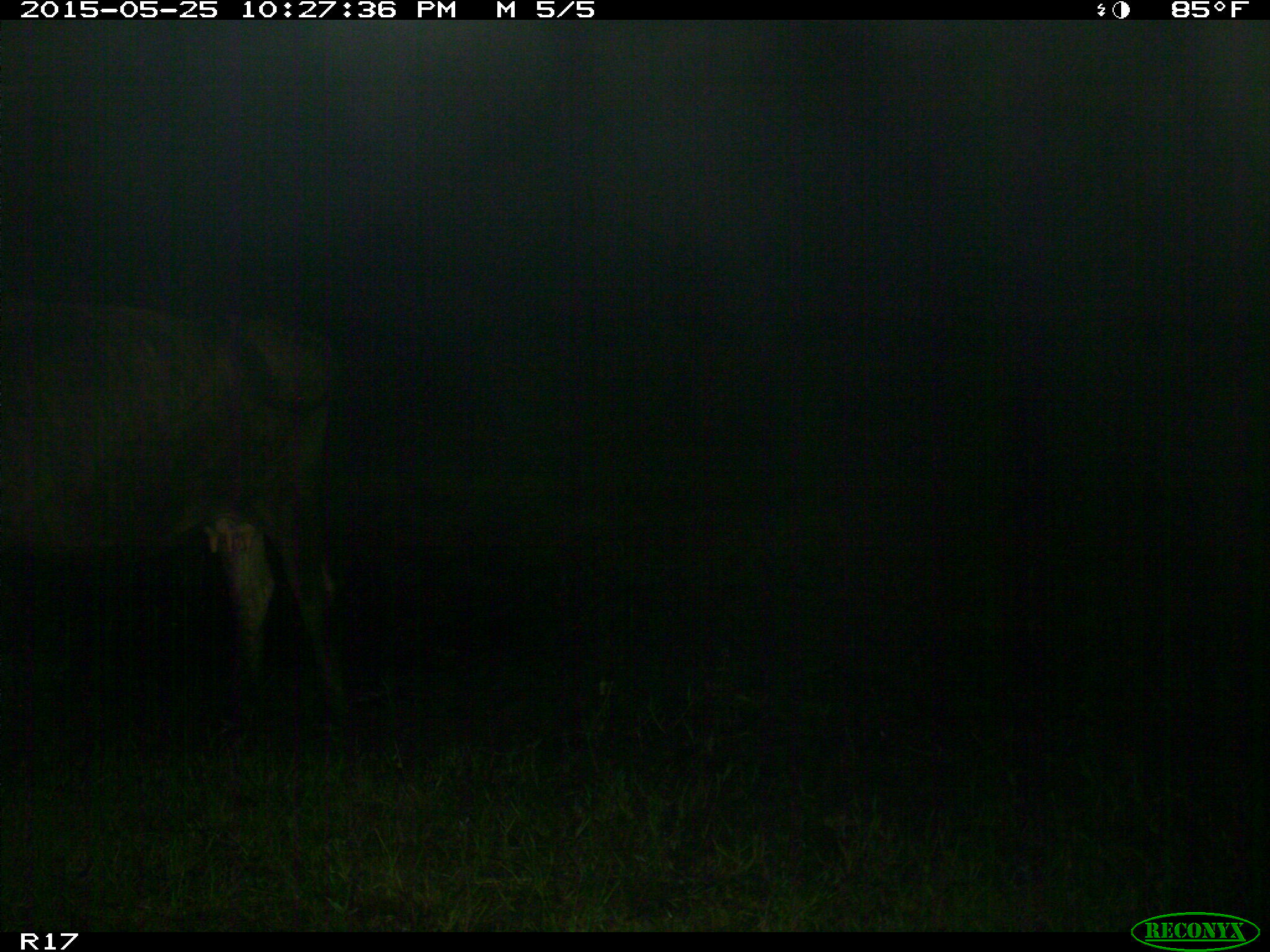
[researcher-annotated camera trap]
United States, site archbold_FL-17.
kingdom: Animalia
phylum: Chordata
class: Mammalia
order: Artiodactyla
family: Bovidae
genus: Bos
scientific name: Bos taurus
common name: domestic cow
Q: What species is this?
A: Bos taurus (domestic cow).